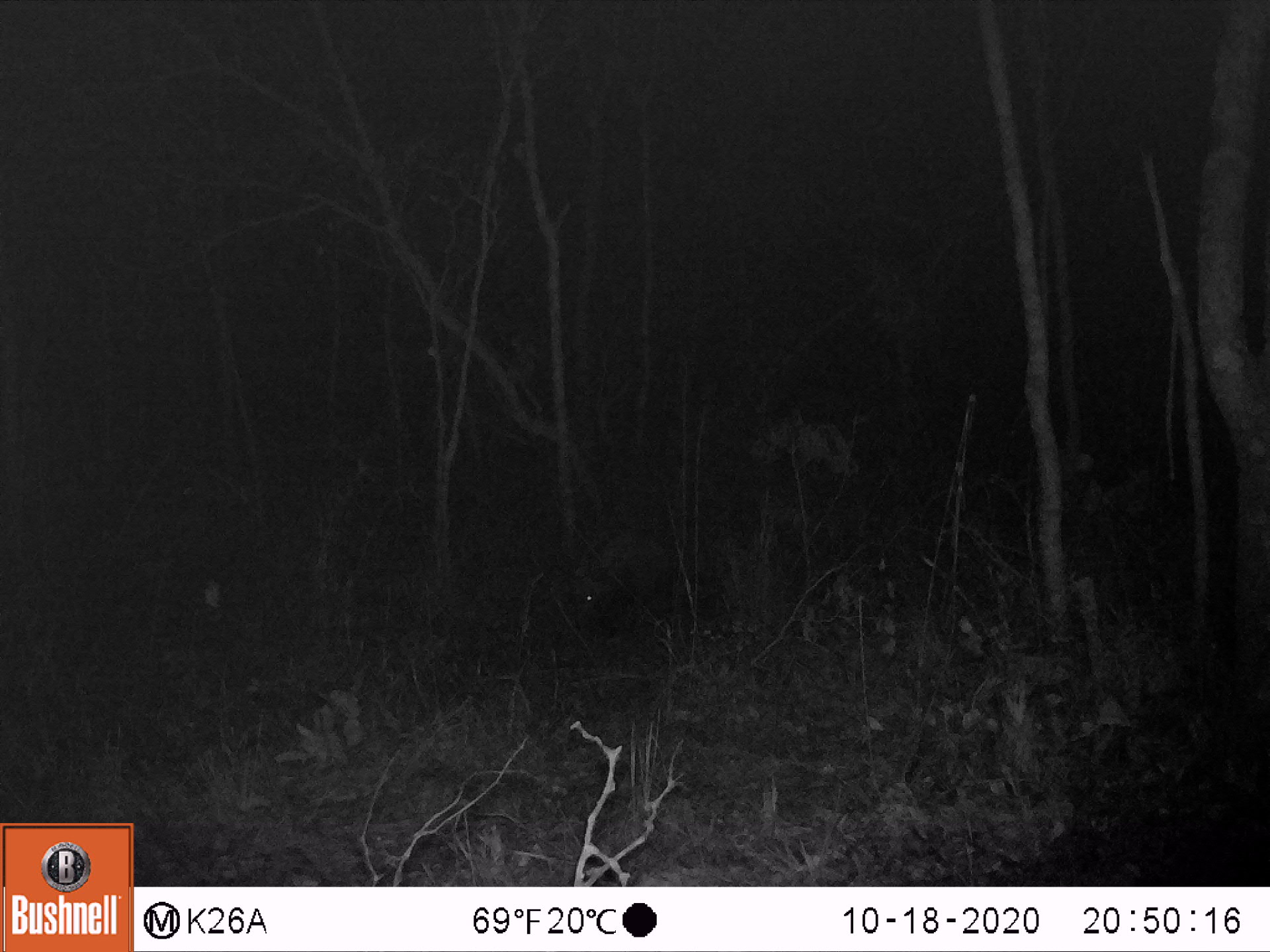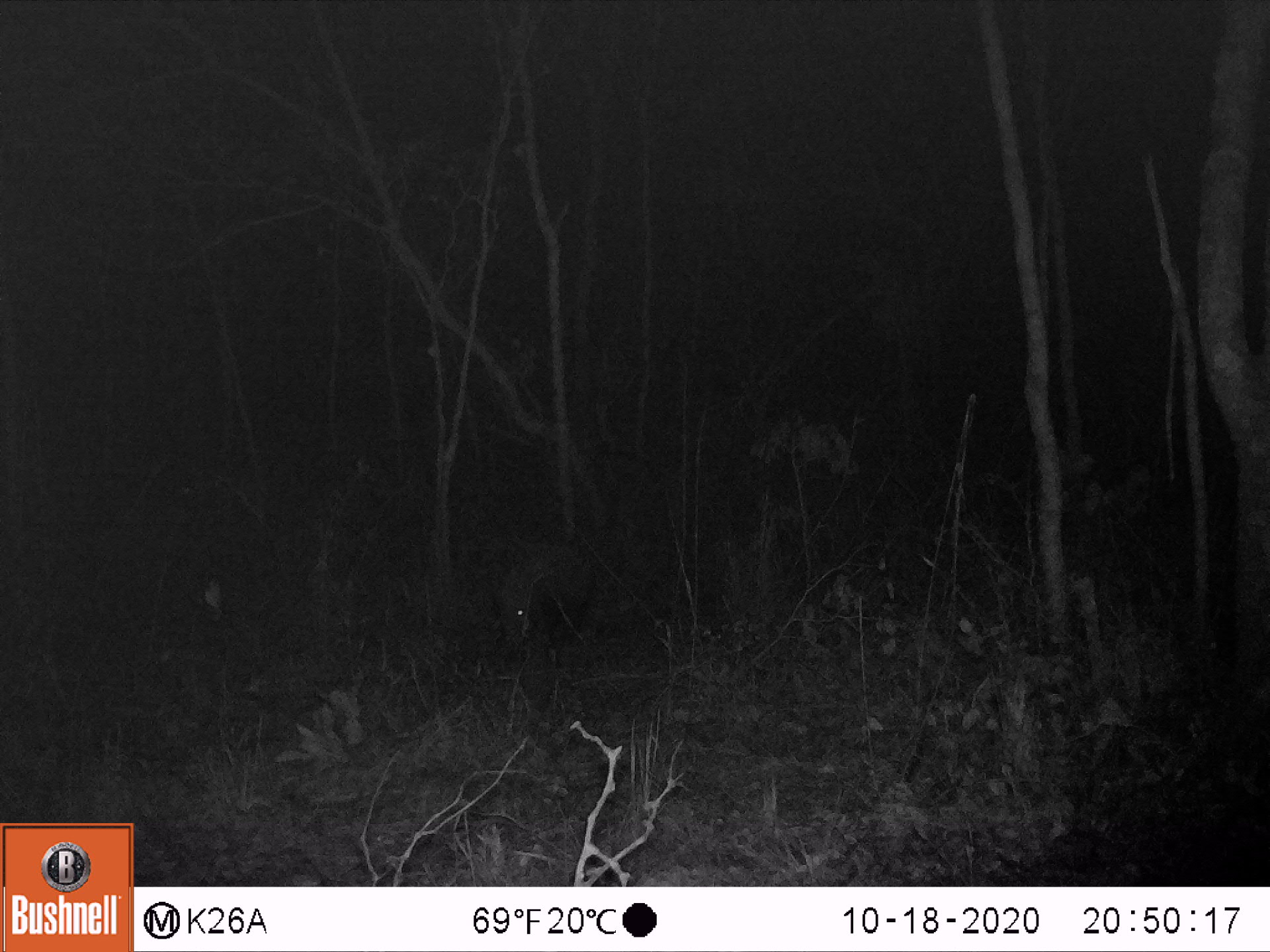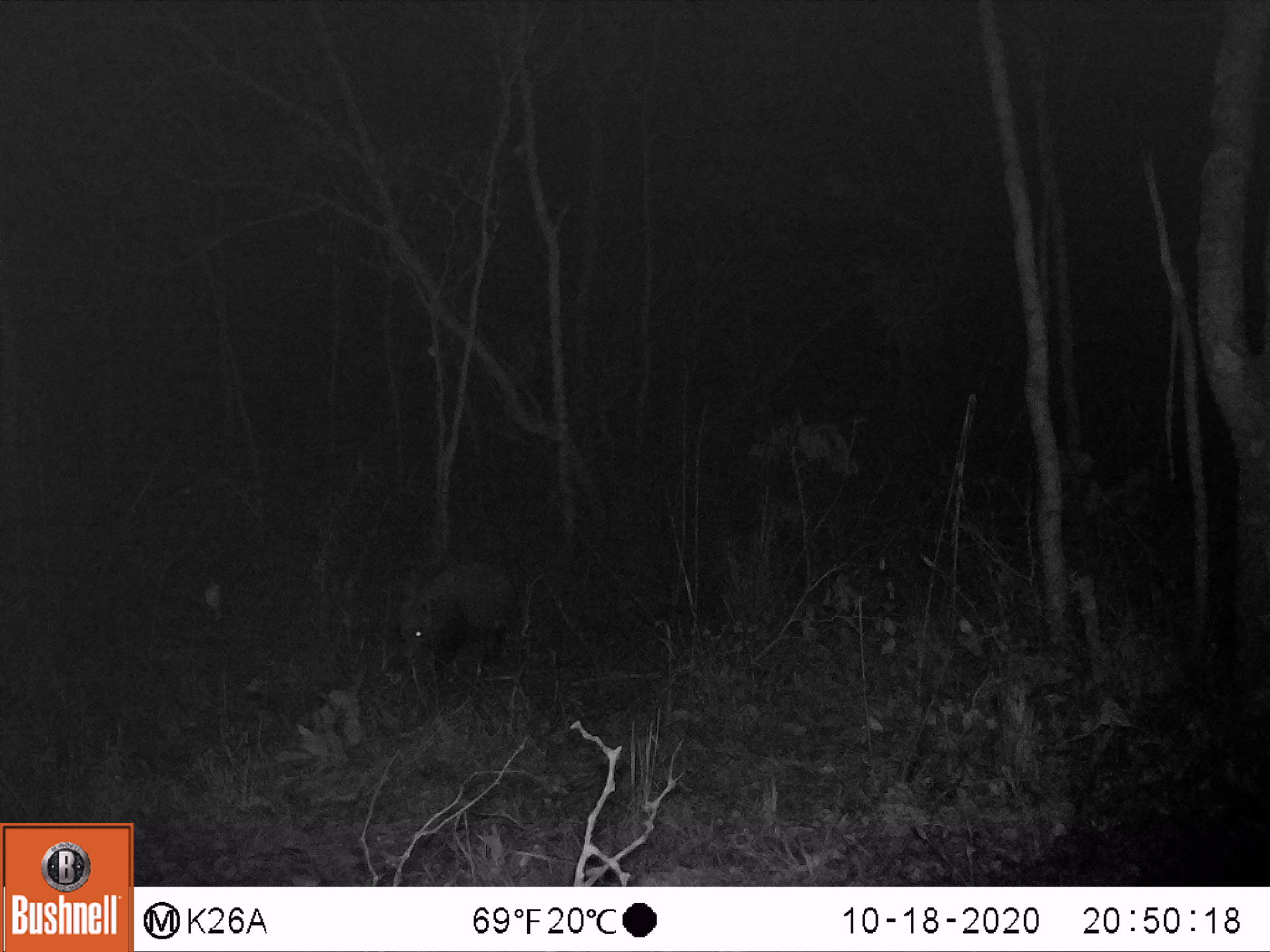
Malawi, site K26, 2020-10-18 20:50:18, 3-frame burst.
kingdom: Animalia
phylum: Chordata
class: Mammalia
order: Artiodactyla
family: Suidae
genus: Potamochoerus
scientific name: Potamochoerus larvatus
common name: bushpig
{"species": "bushpig (Potamochoerus larvatus)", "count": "1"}